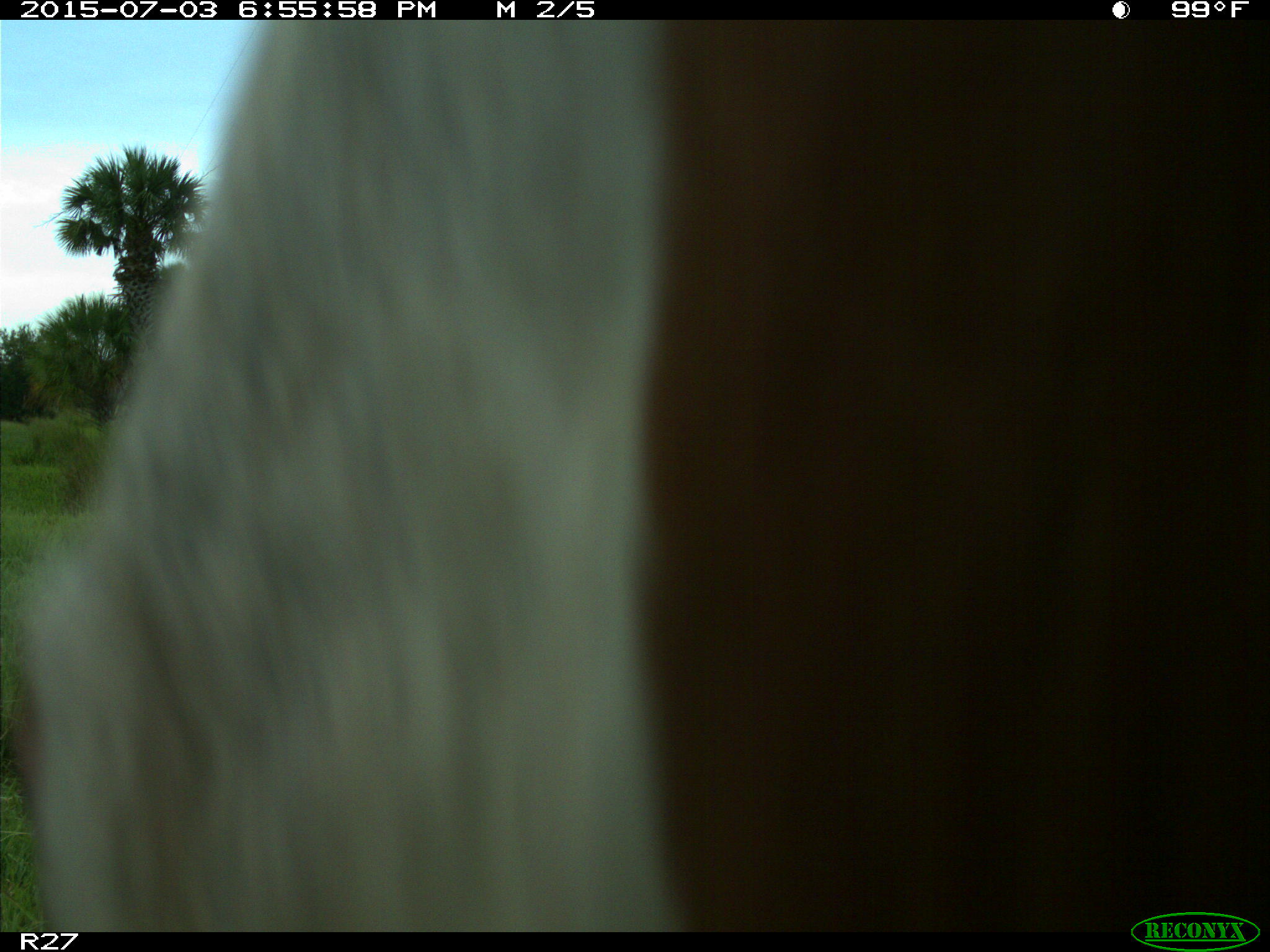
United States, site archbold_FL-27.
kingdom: Animalia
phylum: Chordata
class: Mammalia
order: Artiodactyla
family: Bovidae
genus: Bos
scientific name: Bos taurus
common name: domestic cow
Bos taurus (domestic cow).